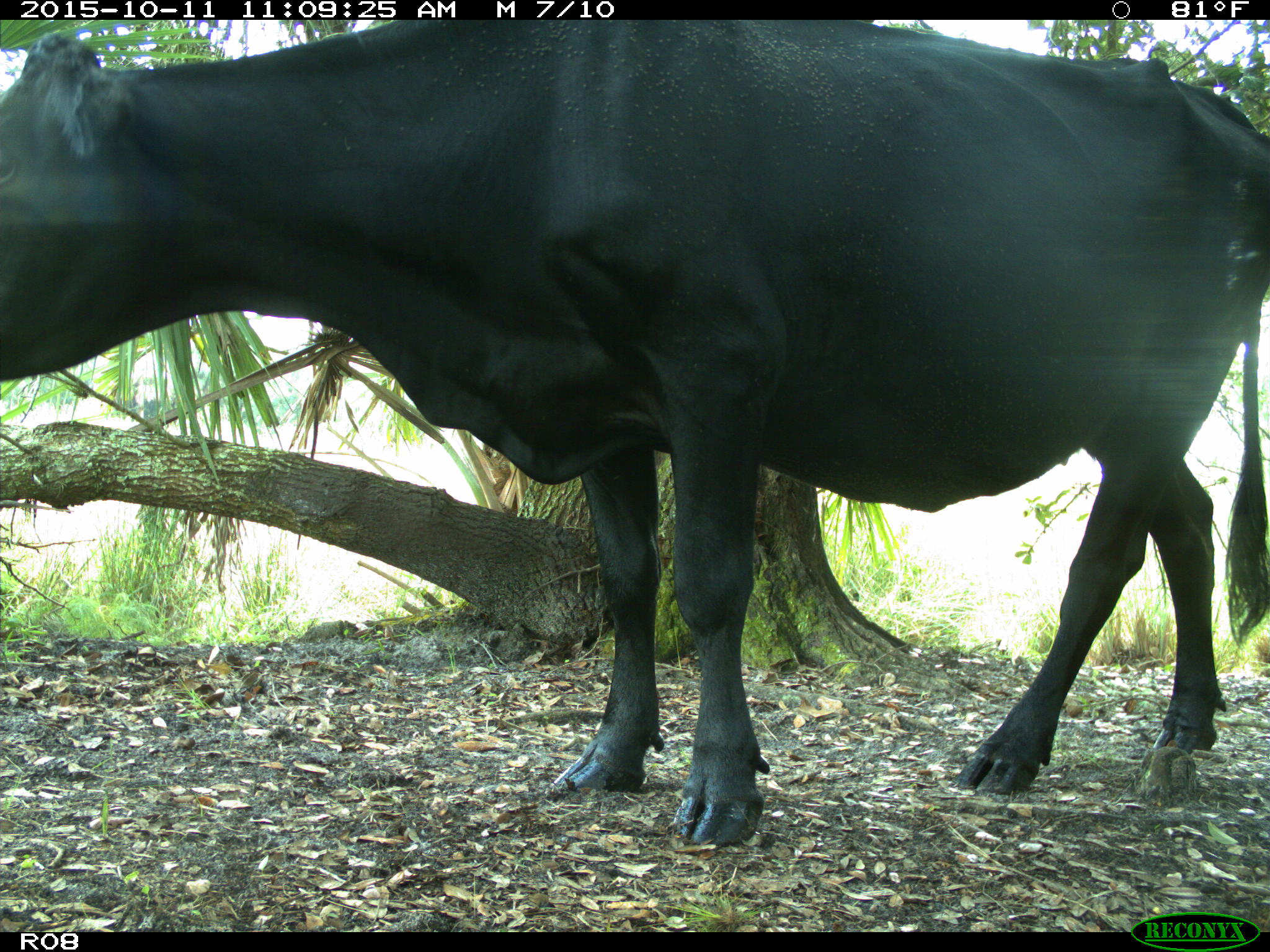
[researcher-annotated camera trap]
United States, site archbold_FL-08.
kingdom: Animalia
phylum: Chordata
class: Mammalia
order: Artiodactyla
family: Bovidae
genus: Bos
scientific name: Bos taurus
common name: domestic cow